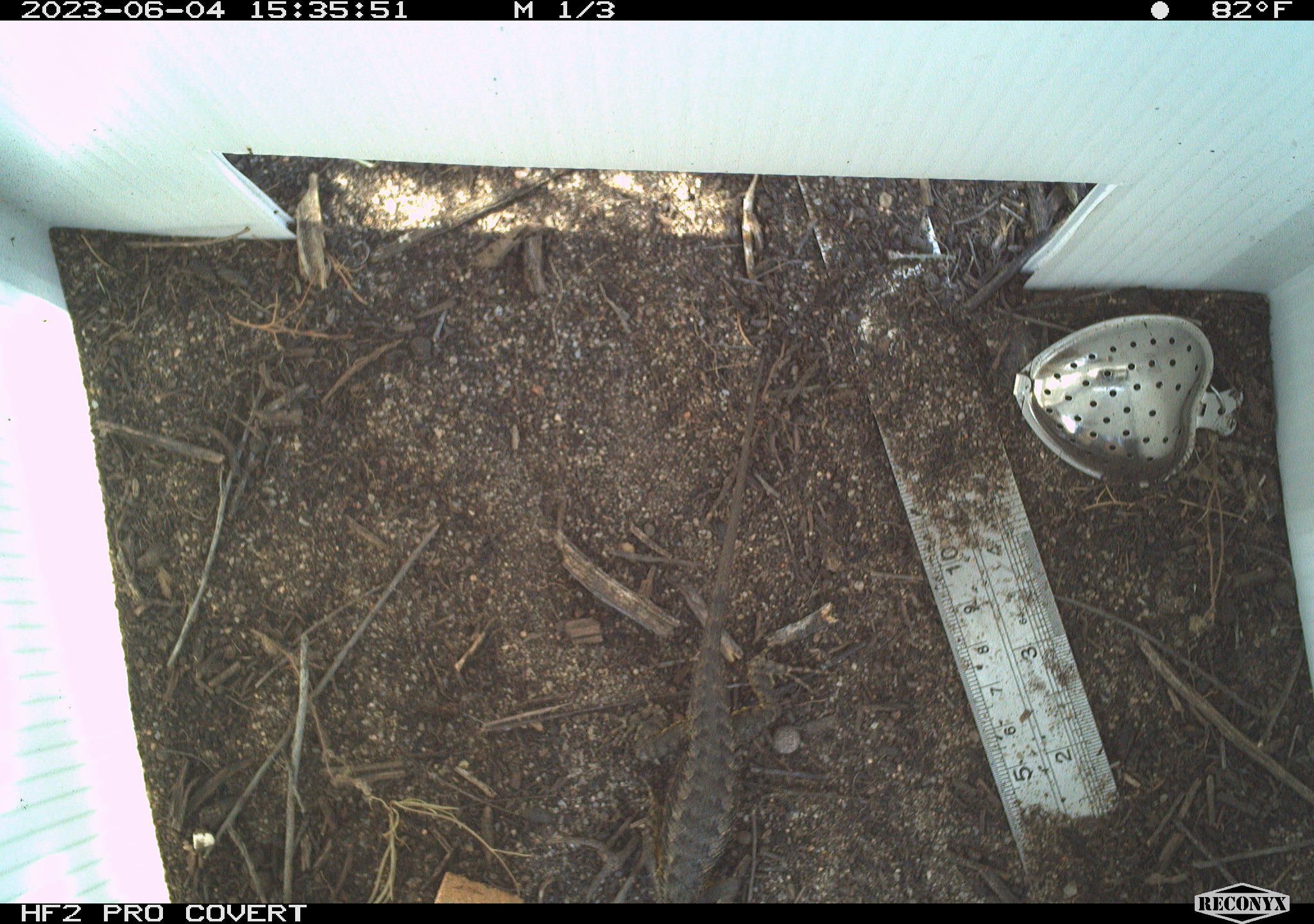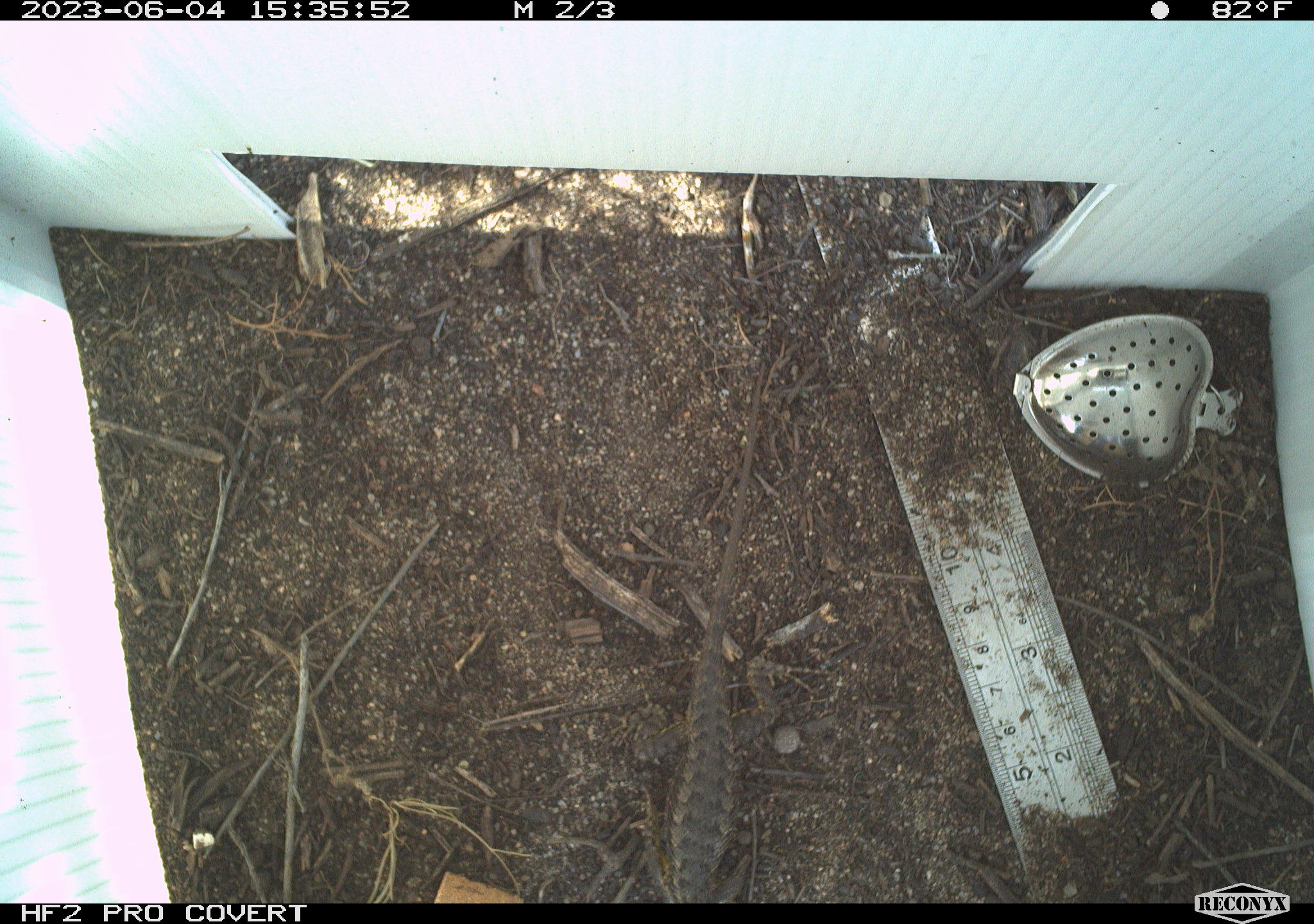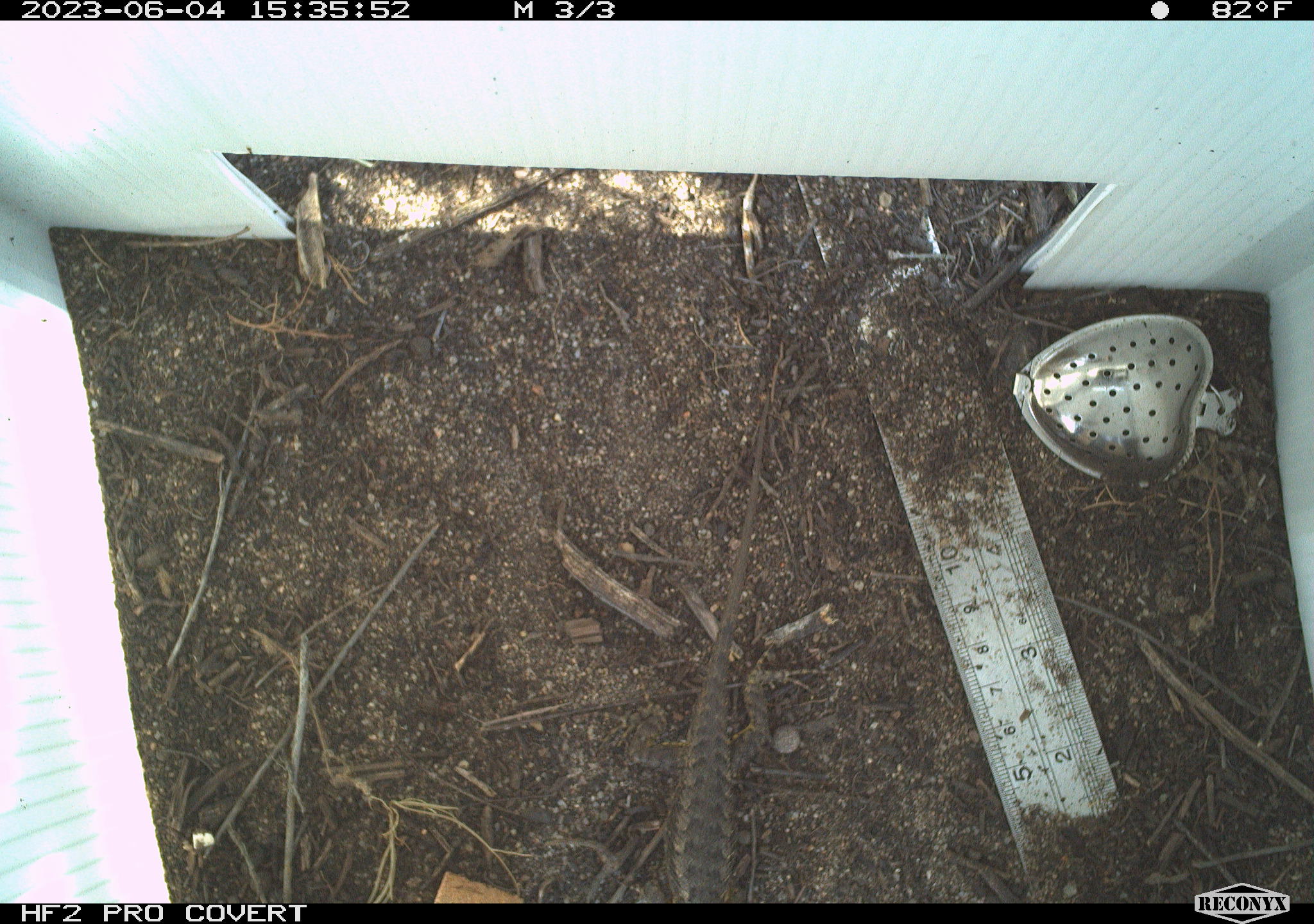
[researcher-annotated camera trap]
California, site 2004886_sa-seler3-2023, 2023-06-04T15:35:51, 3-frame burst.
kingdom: Animalia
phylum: Chordata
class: Reptilia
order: Squamata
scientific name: Squamata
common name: lizards and snakes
Lizards and snakes (Squamata).